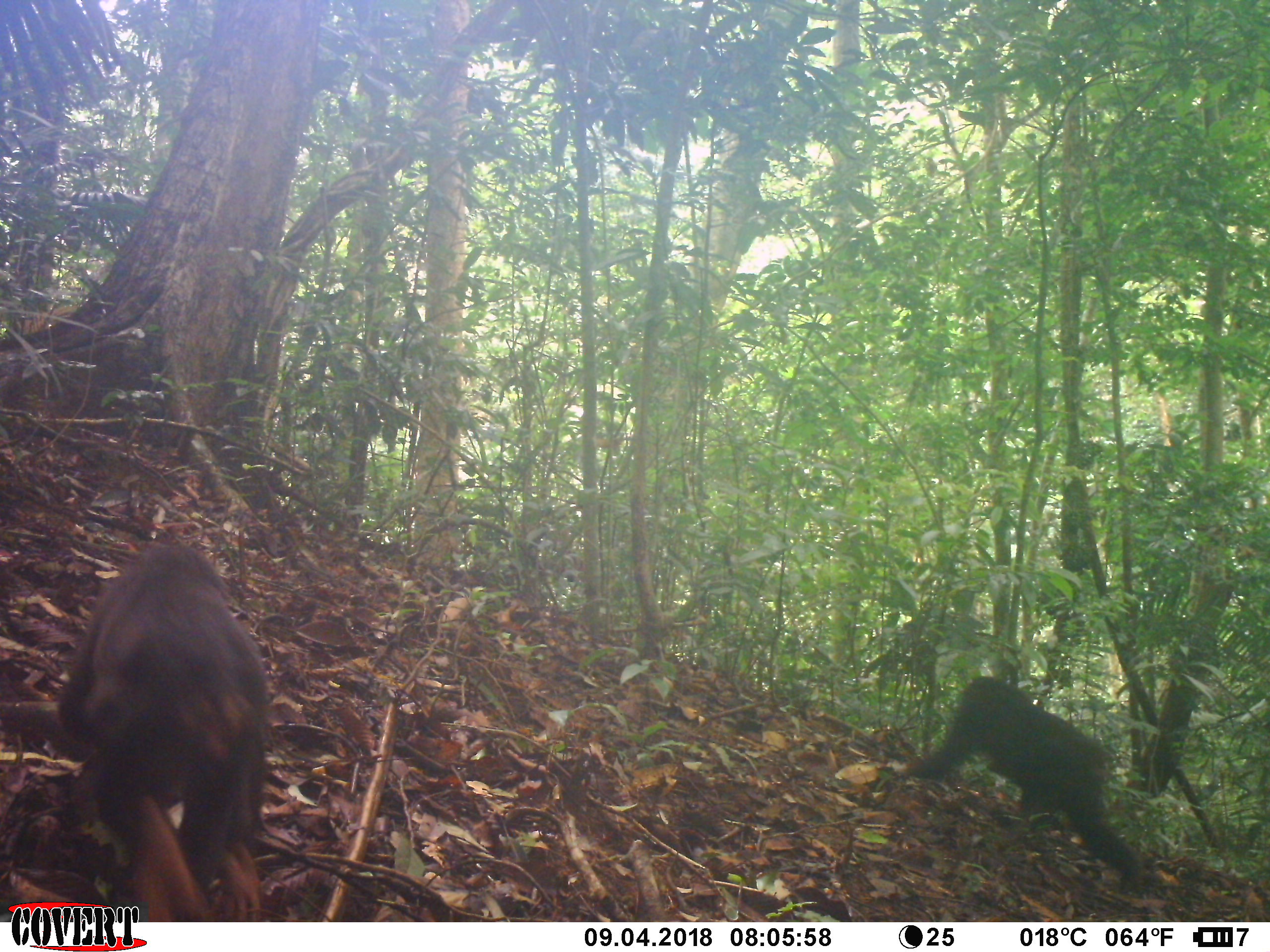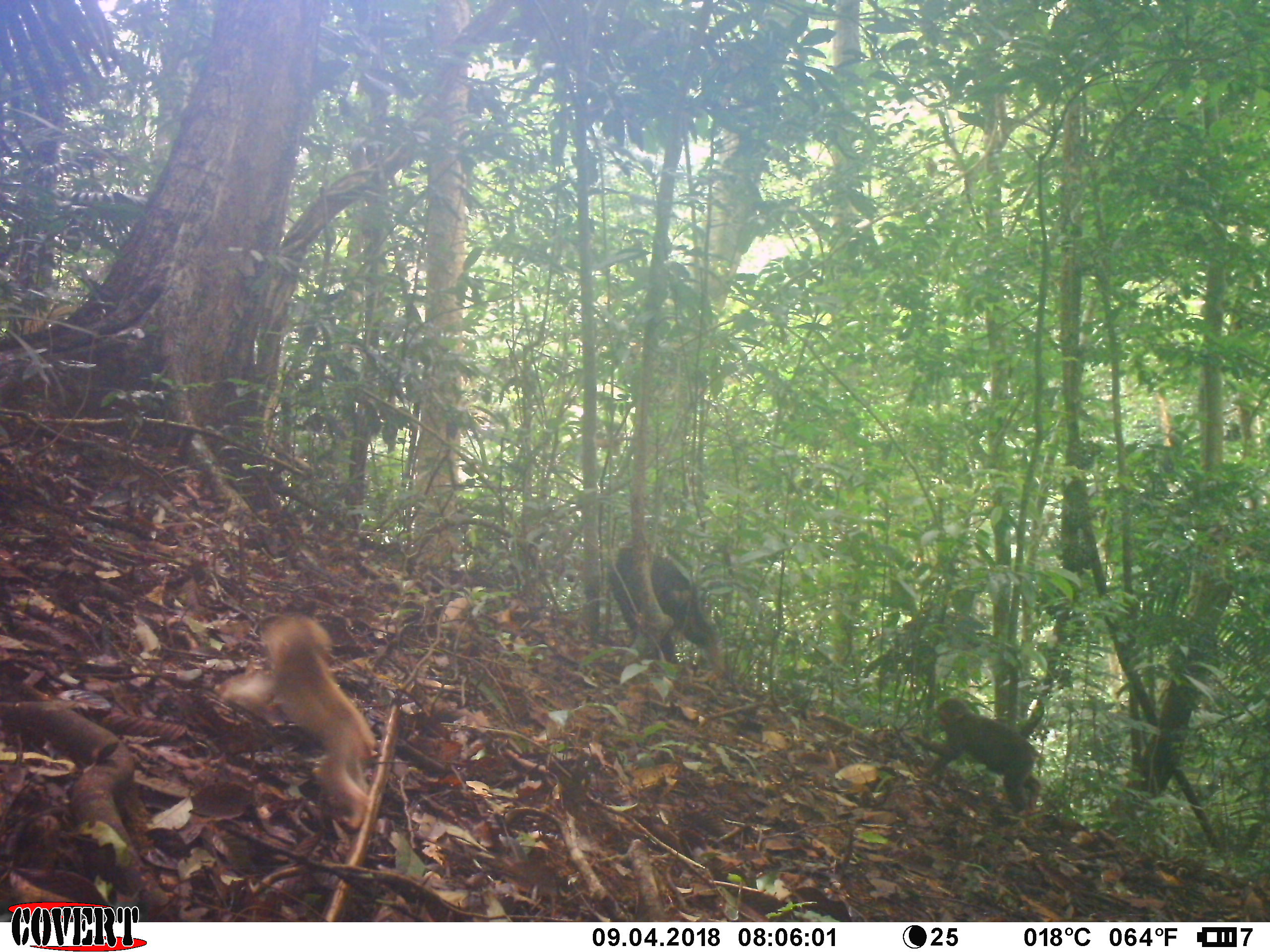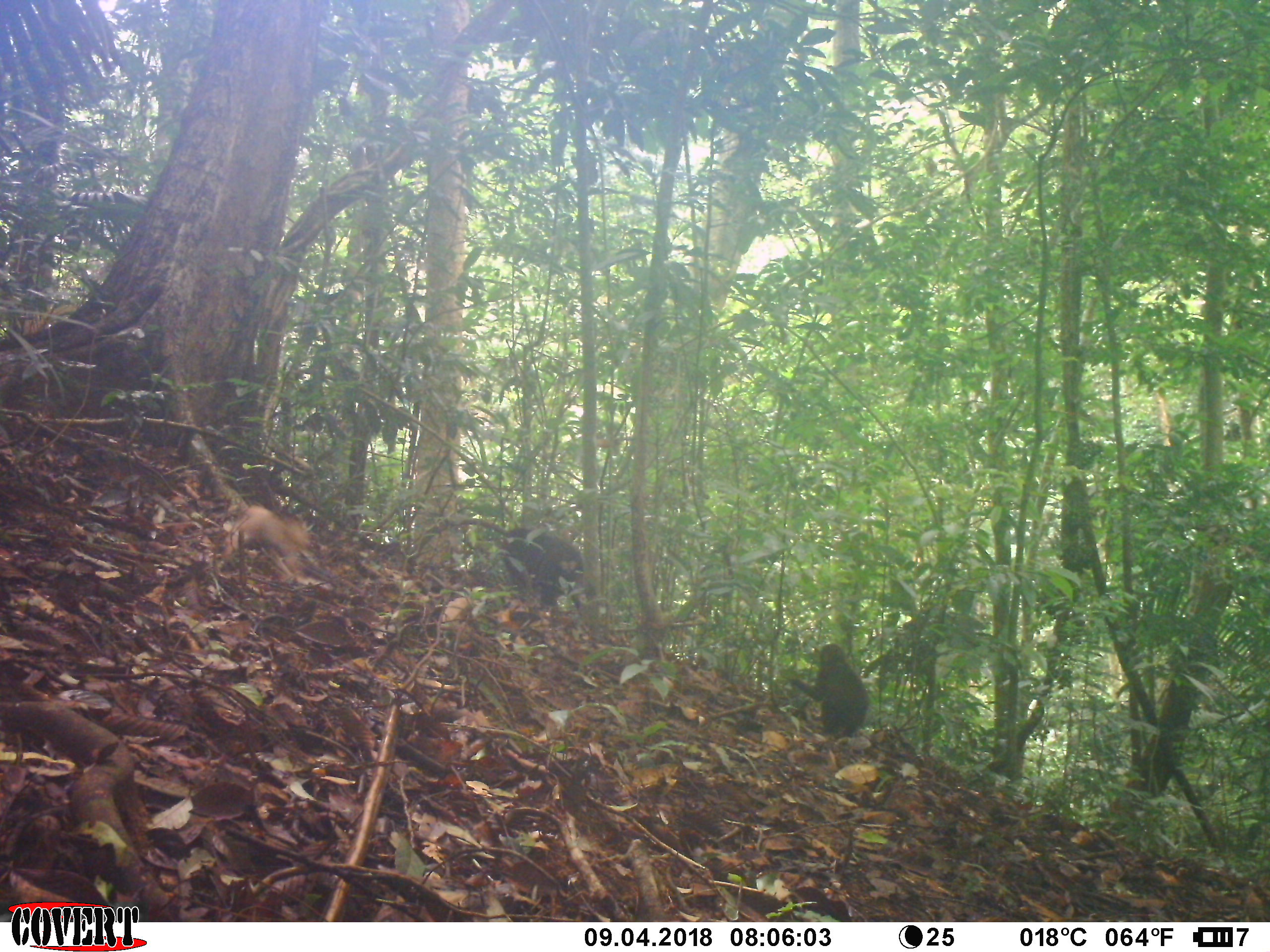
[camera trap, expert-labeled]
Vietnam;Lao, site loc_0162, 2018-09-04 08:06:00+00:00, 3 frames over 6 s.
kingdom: Animalia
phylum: Chordata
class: Mammalia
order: Primates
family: Cercopithecidae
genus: Macaca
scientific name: Macaca arctoides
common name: stump-tailed macaque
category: stump tailed macaque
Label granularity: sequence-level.